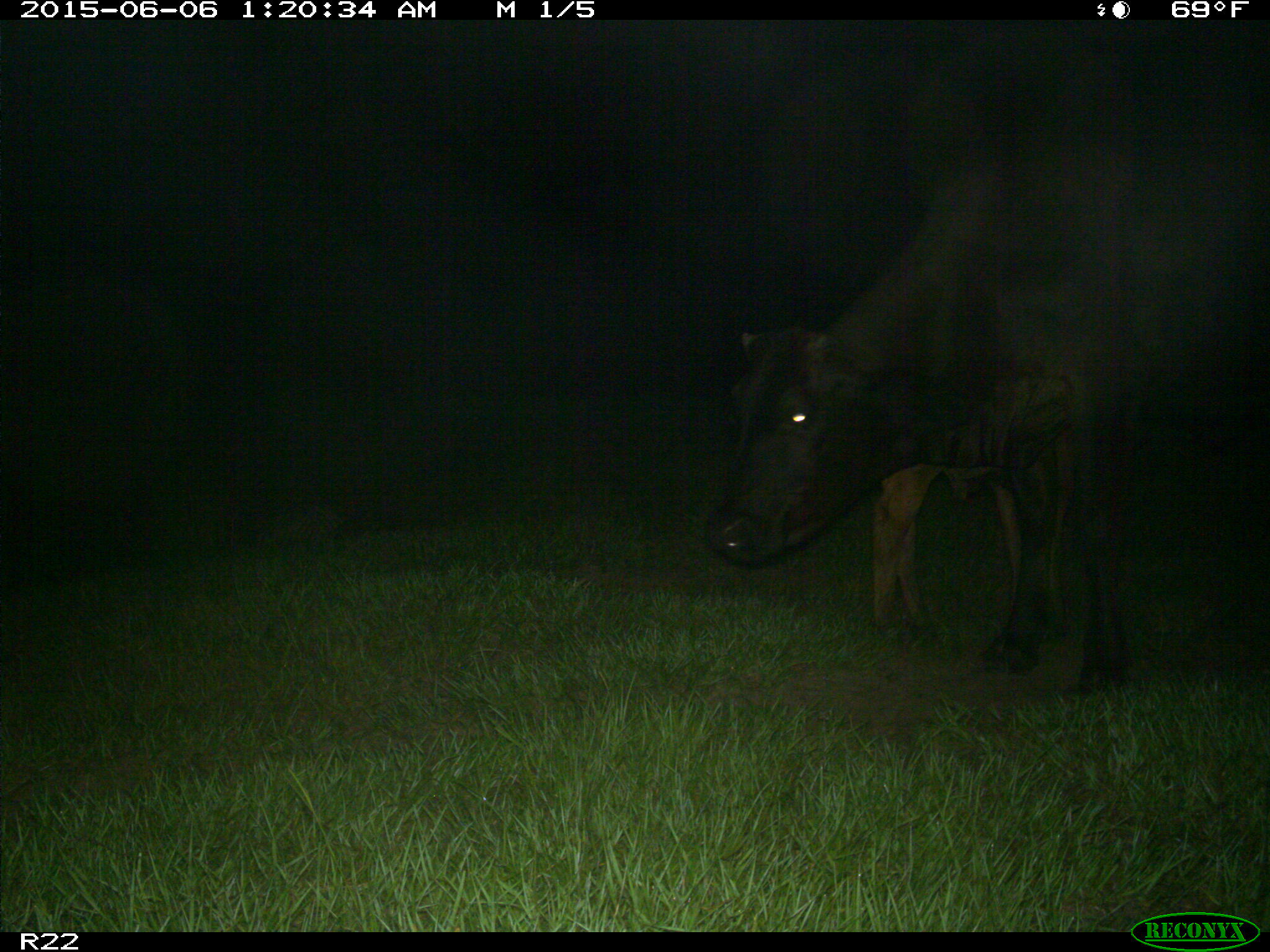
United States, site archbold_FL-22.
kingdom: Animalia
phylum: Chordata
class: Mammalia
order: Artiodactyla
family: Bovidae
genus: Bos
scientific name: Bos taurus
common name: domestic cow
Bos taurus (domestic cow).